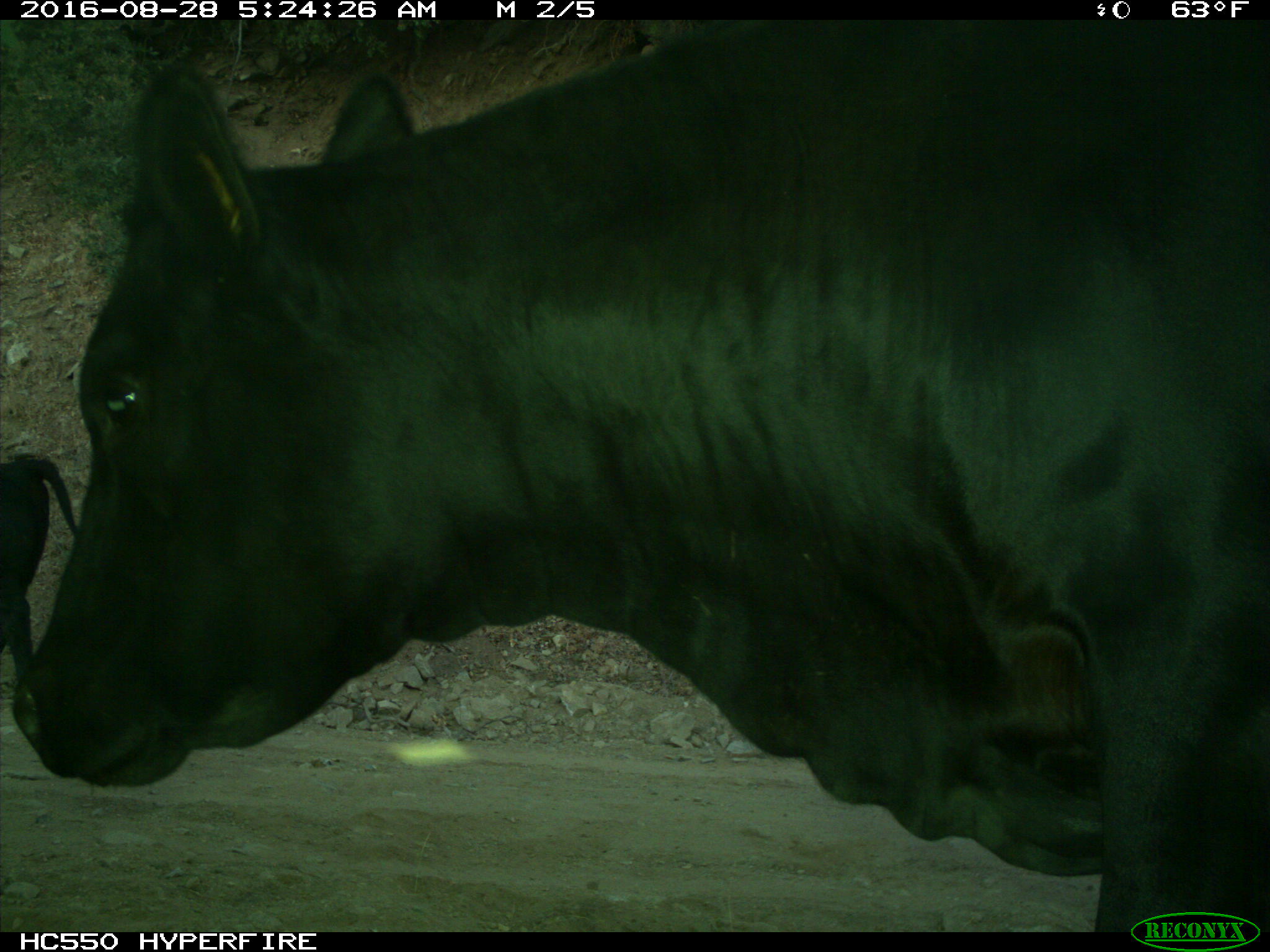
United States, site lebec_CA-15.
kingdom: Animalia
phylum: Chordata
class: Mammalia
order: Artiodactyla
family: Bovidae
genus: Bos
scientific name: Bos taurus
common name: domestic cow